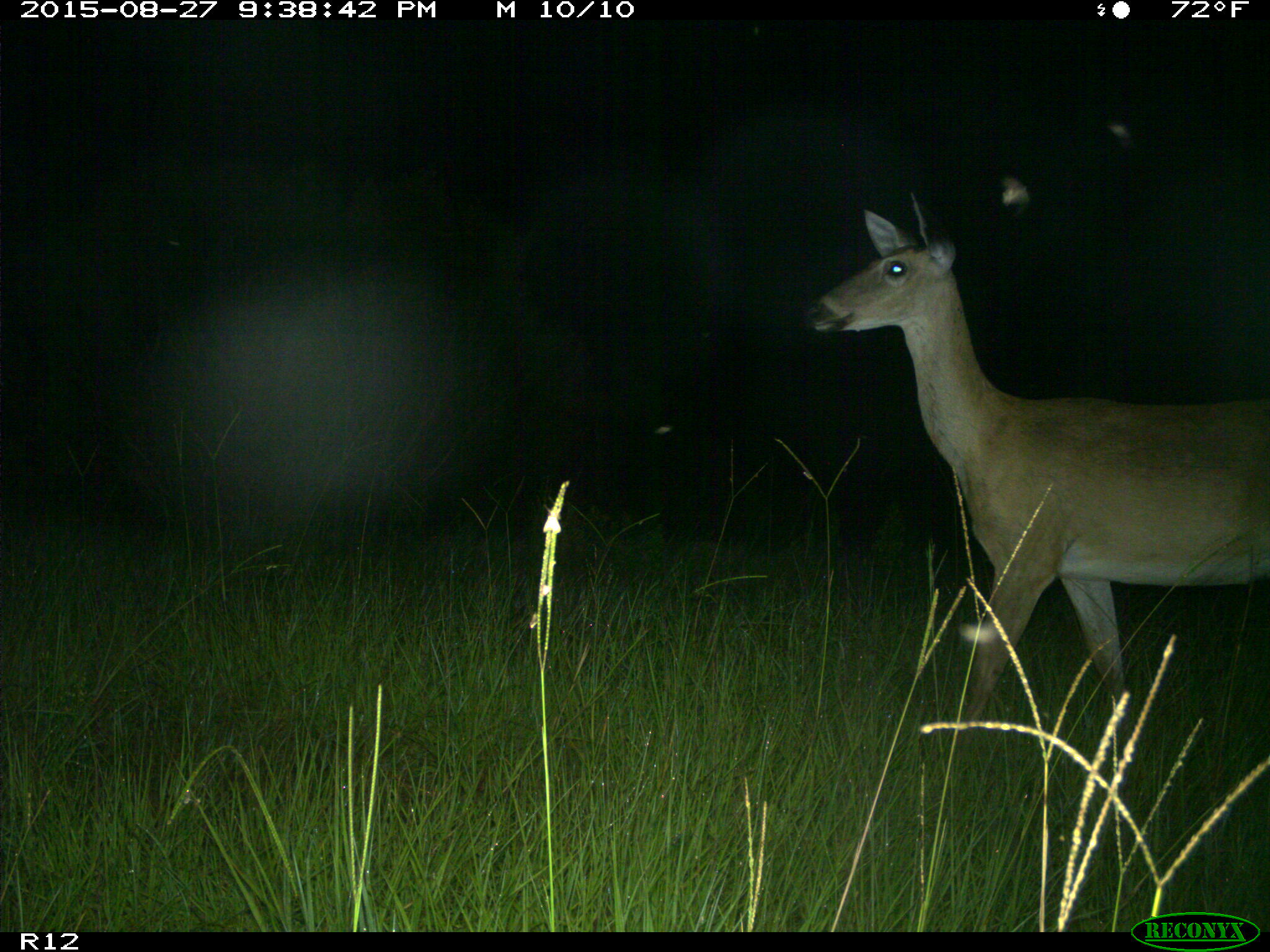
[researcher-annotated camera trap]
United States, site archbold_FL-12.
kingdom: Animalia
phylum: Chordata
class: Mammalia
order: Artiodactyla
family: Cervidae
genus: Odocoileus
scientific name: Odocoileus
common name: deer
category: unidentified deer